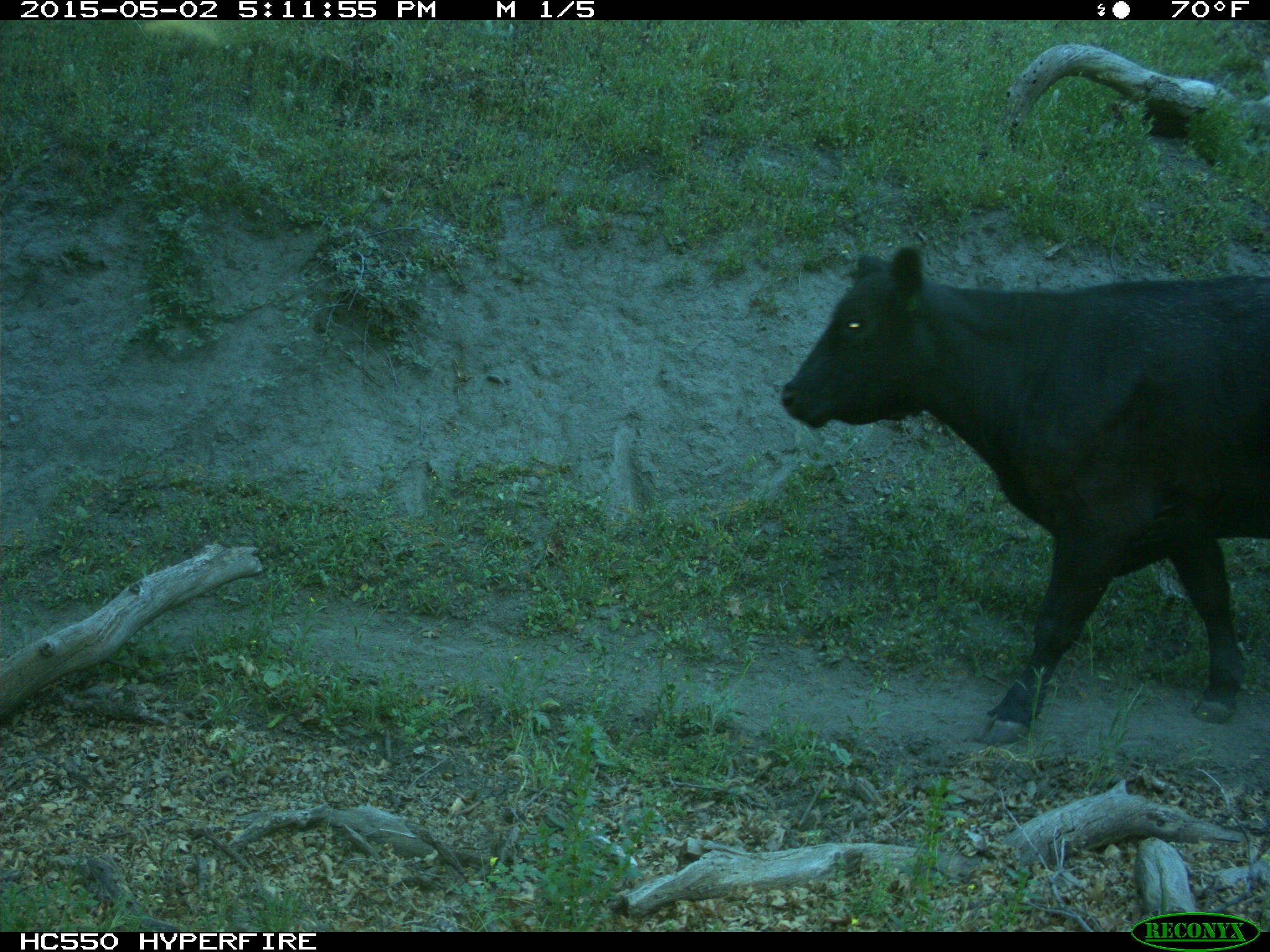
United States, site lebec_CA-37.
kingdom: Animalia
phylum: Chordata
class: Mammalia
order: Artiodactyla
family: Bovidae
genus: Bos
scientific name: Bos taurus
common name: domestic cow